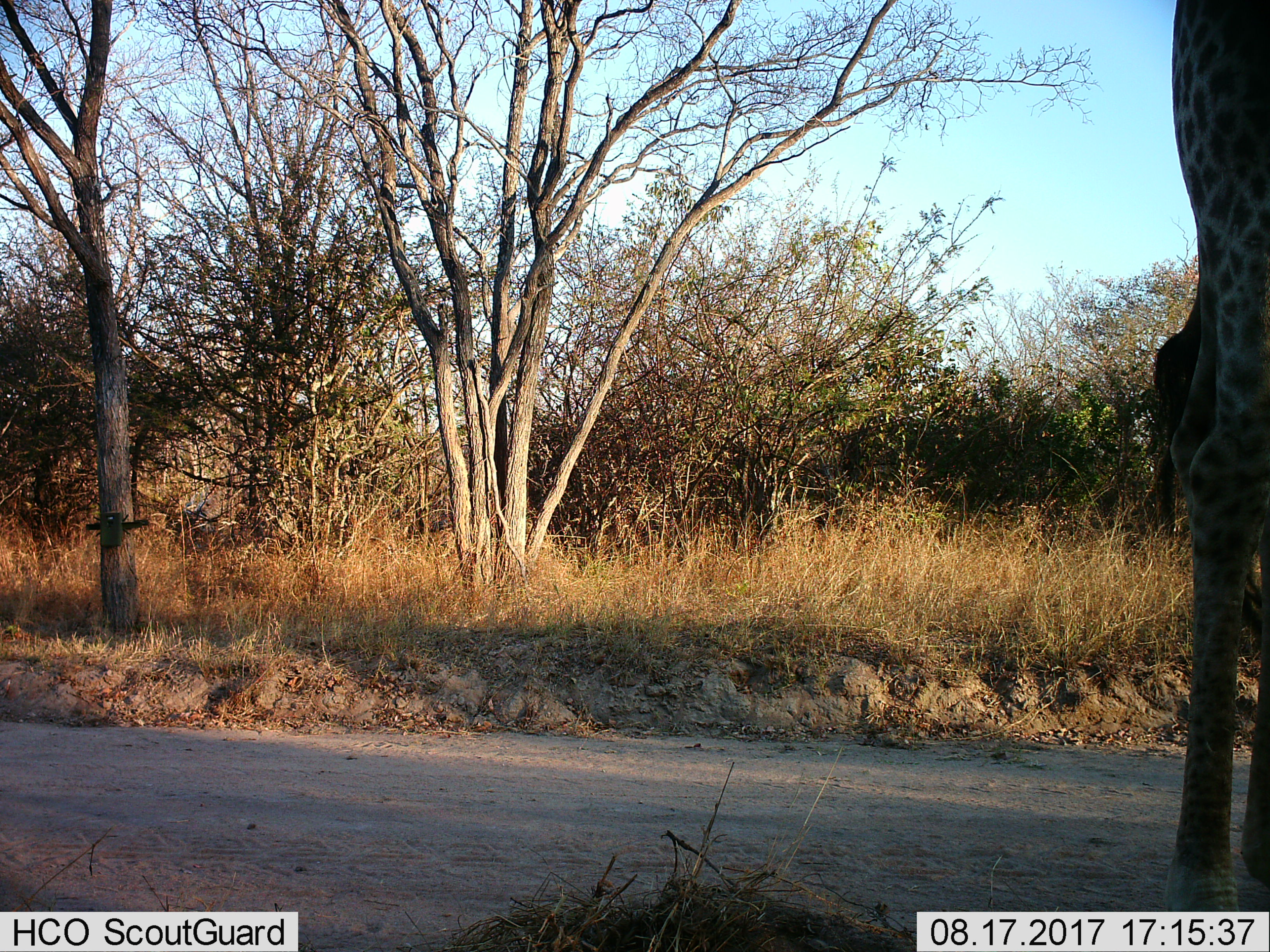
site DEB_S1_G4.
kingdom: Animalia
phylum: Chordata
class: Mammalia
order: Artiodactyla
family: Giraffidae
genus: Giraffa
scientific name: Giraffa camelopardalis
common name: giraffe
Giraffe (Giraffa camelopardalis), count 1. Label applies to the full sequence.